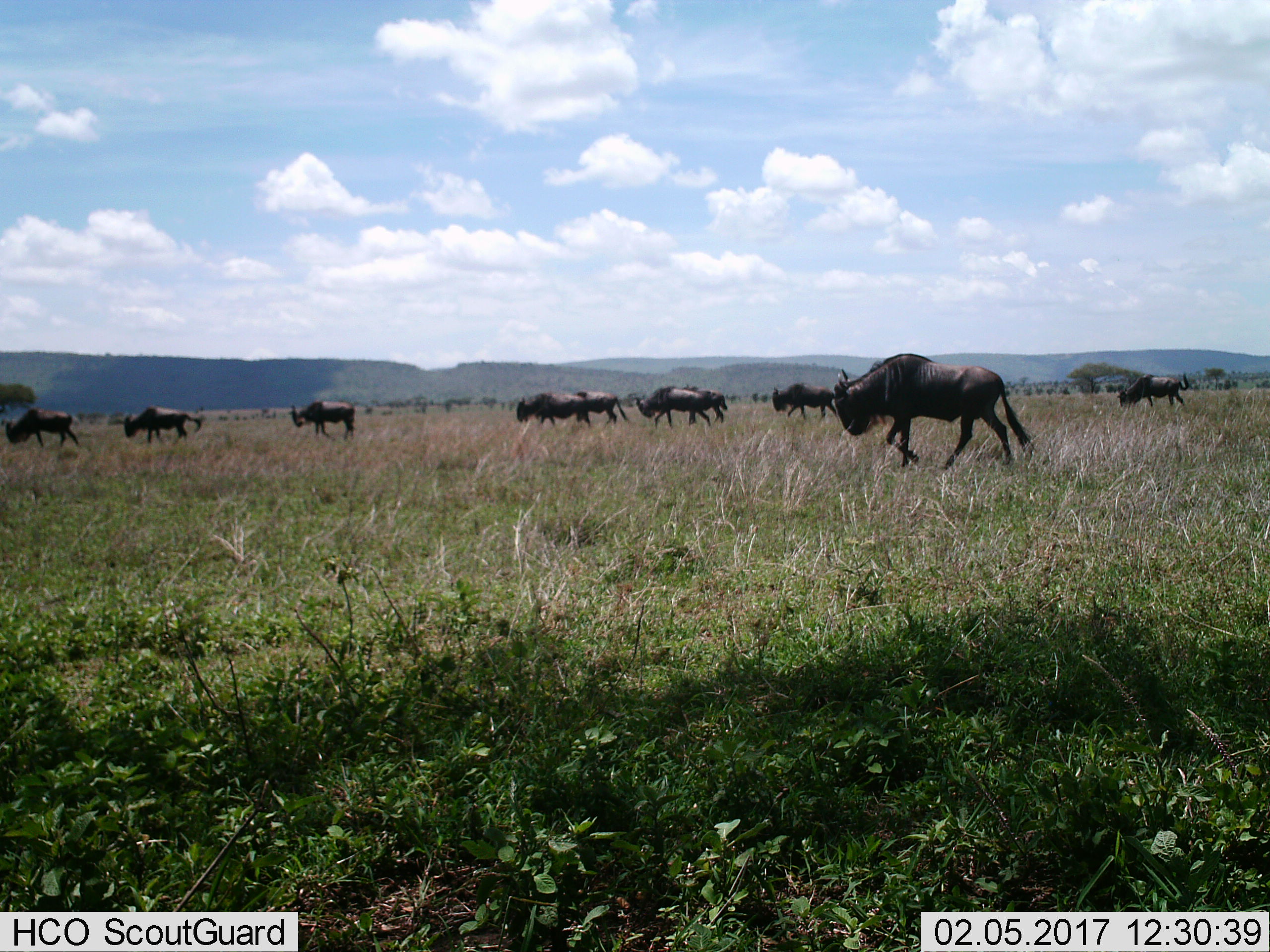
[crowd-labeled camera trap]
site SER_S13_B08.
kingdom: Animalia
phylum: Chordata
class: Mammalia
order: Artiodactyla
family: Bovidae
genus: Connochaetes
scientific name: Connochaetes taurinus taurinus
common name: blue wildebeest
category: wildebeestblue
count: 10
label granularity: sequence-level